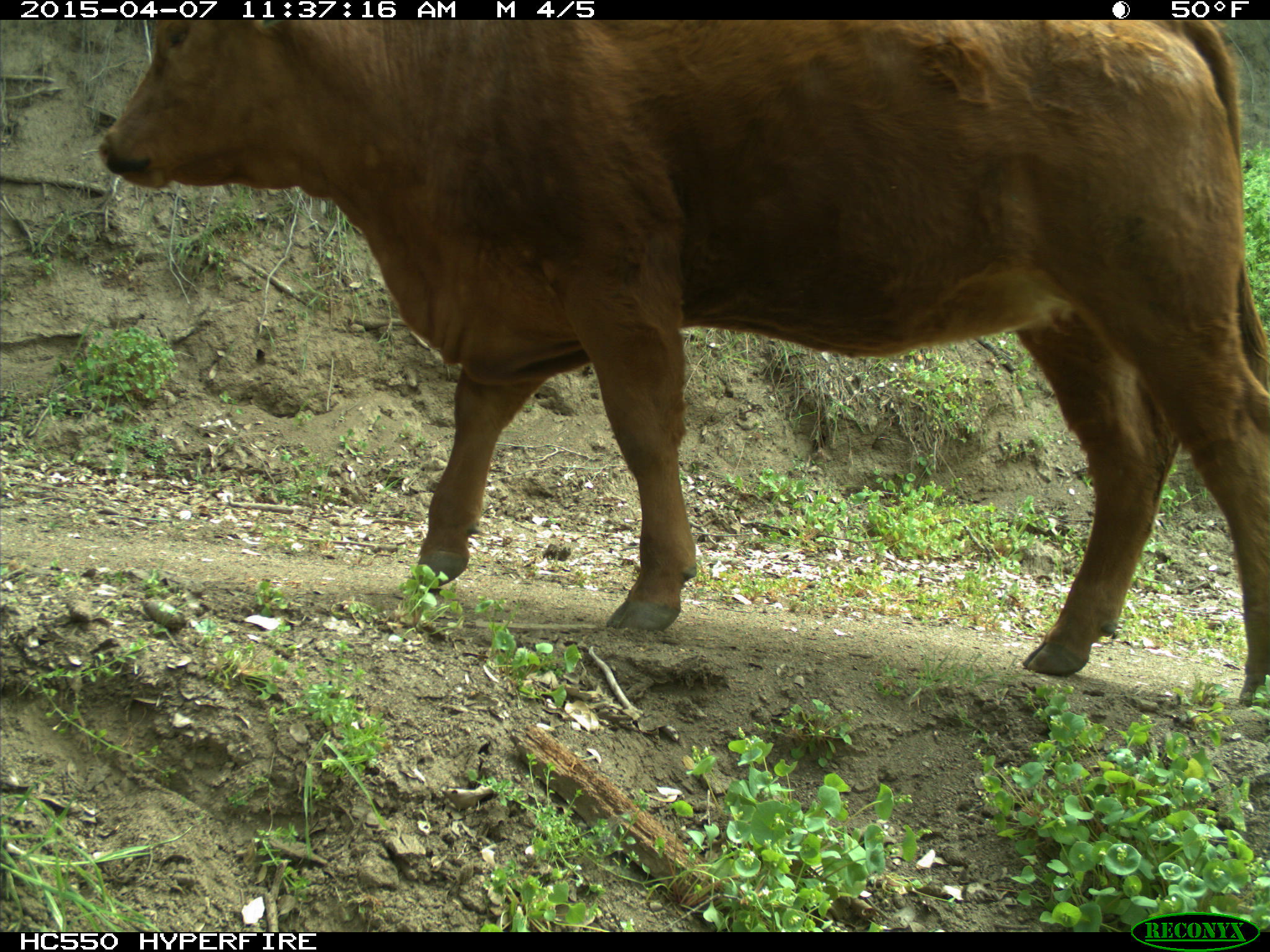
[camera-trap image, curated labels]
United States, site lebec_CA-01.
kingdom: Animalia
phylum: Chordata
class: Mammalia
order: Artiodactyla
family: Bovidae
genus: Bos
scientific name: Bos taurus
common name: domestic cow